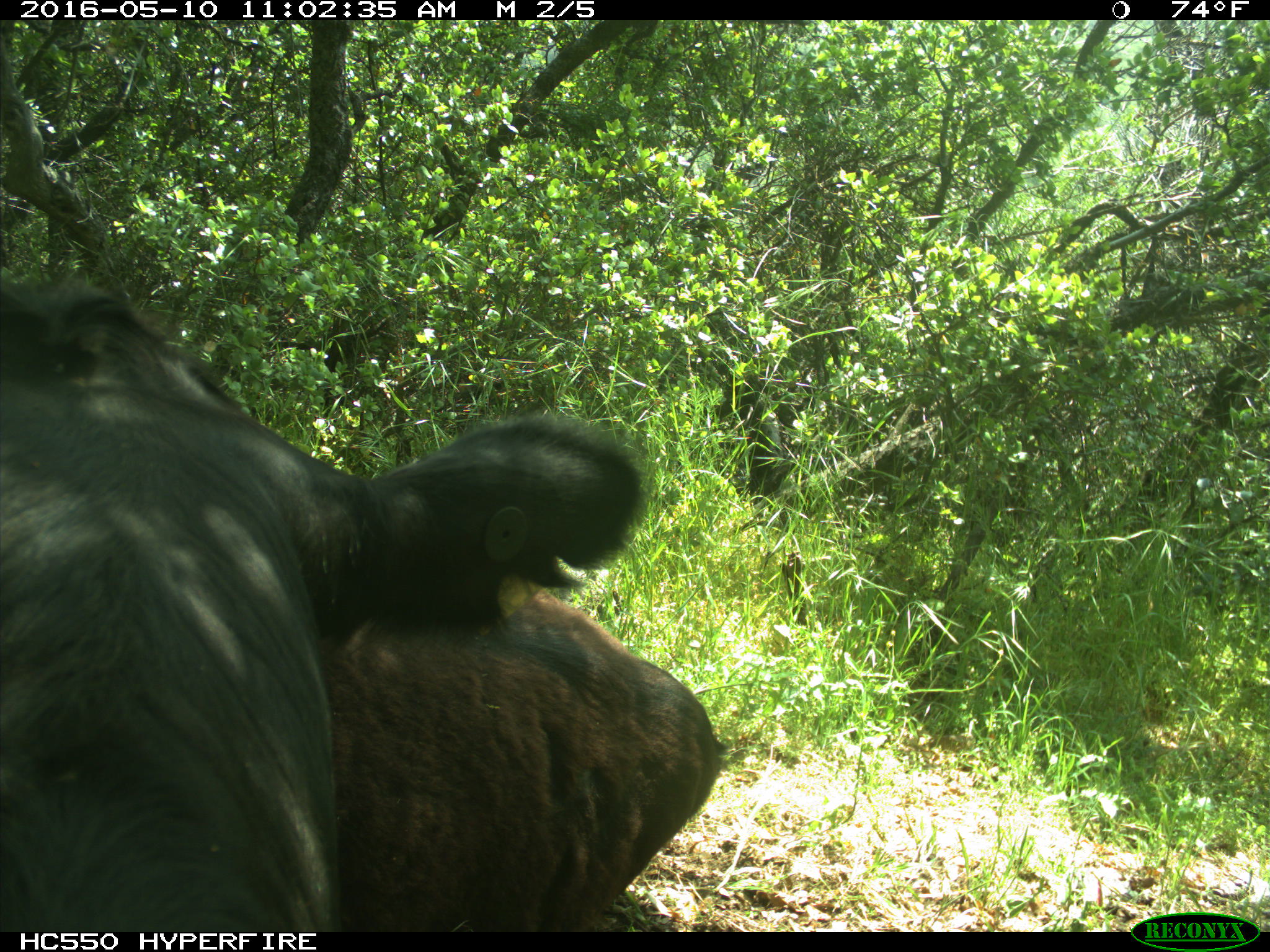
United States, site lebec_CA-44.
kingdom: Animalia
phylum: Chordata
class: Mammalia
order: Artiodactyla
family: Bovidae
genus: Bos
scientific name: Bos taurus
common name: domestic cow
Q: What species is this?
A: Bos taurus (domestic cow).